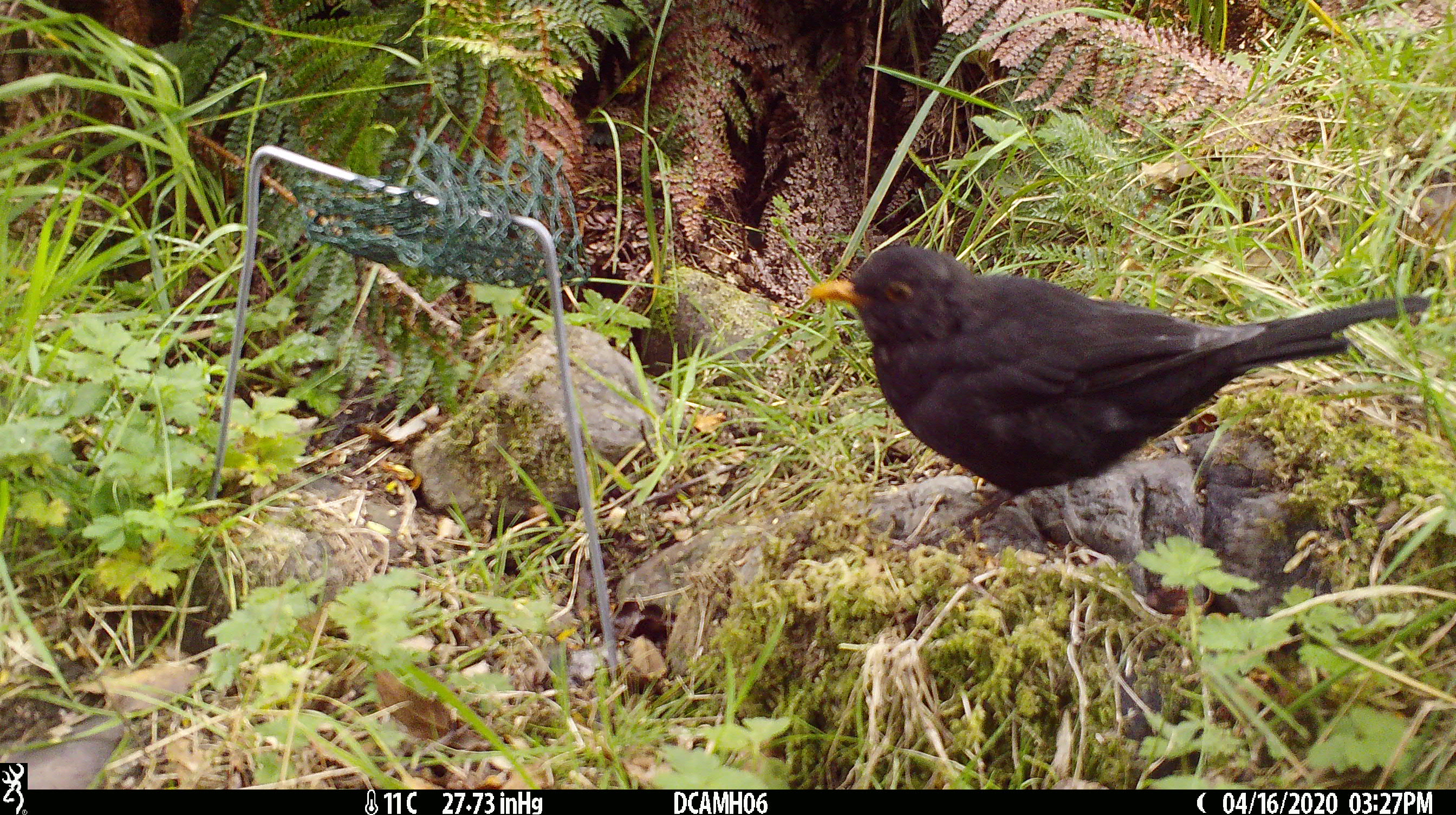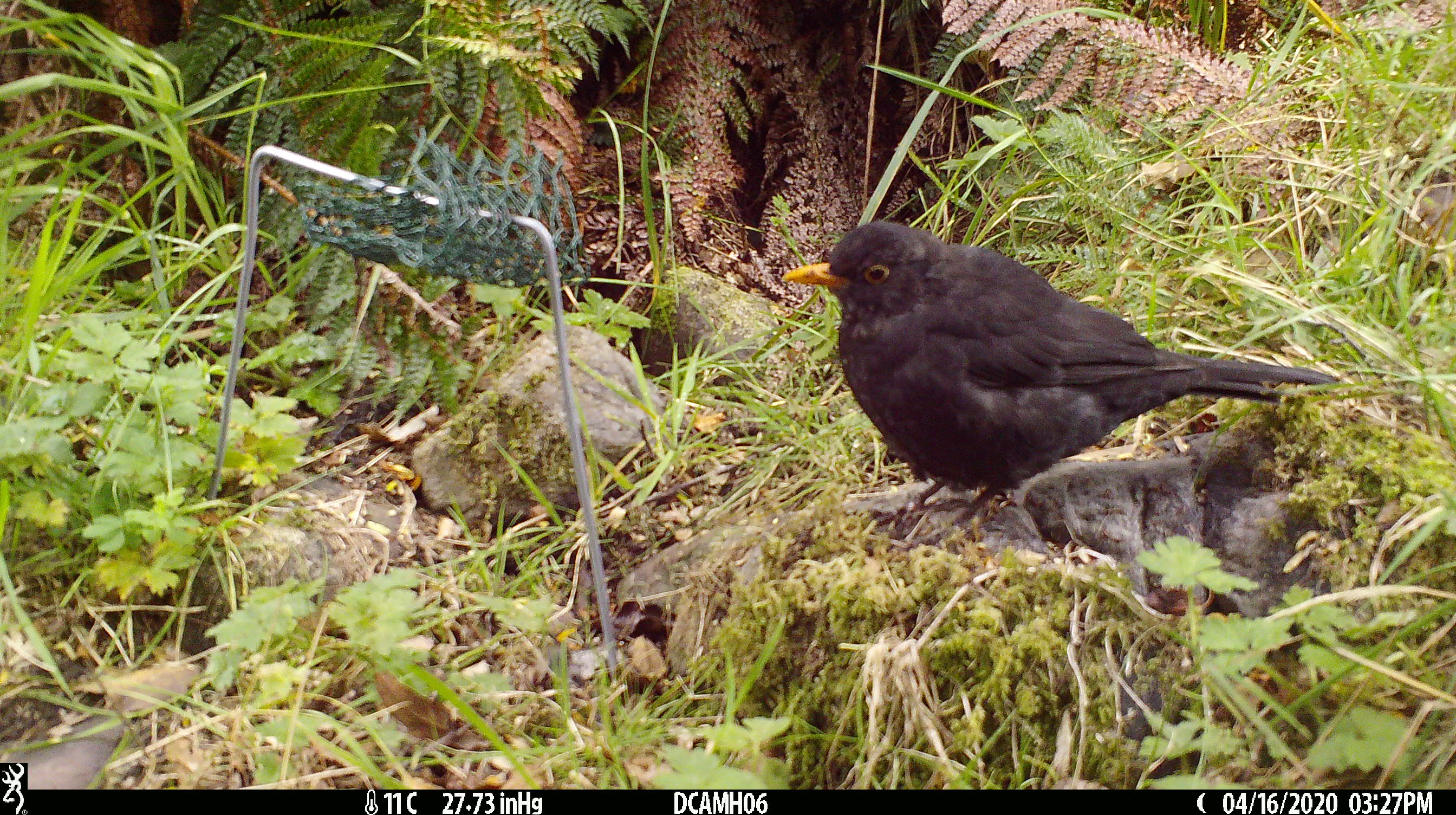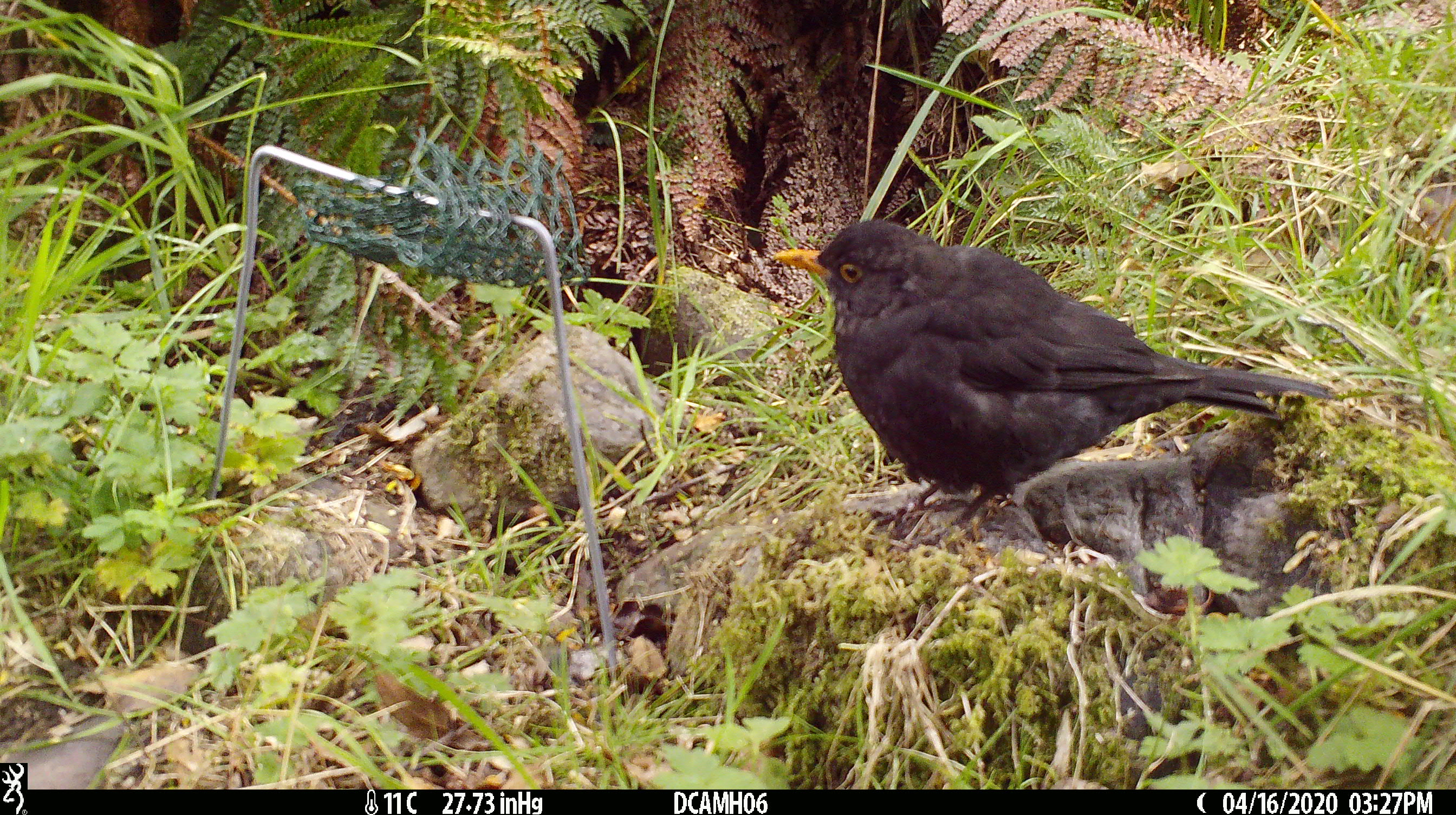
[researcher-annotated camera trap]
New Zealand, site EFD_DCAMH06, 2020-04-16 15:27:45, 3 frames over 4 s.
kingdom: Animalia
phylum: Chordata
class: Aves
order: Passeriformes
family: Turdidae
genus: Turdus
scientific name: Turdus merula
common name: eurasian blackbird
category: blackbird